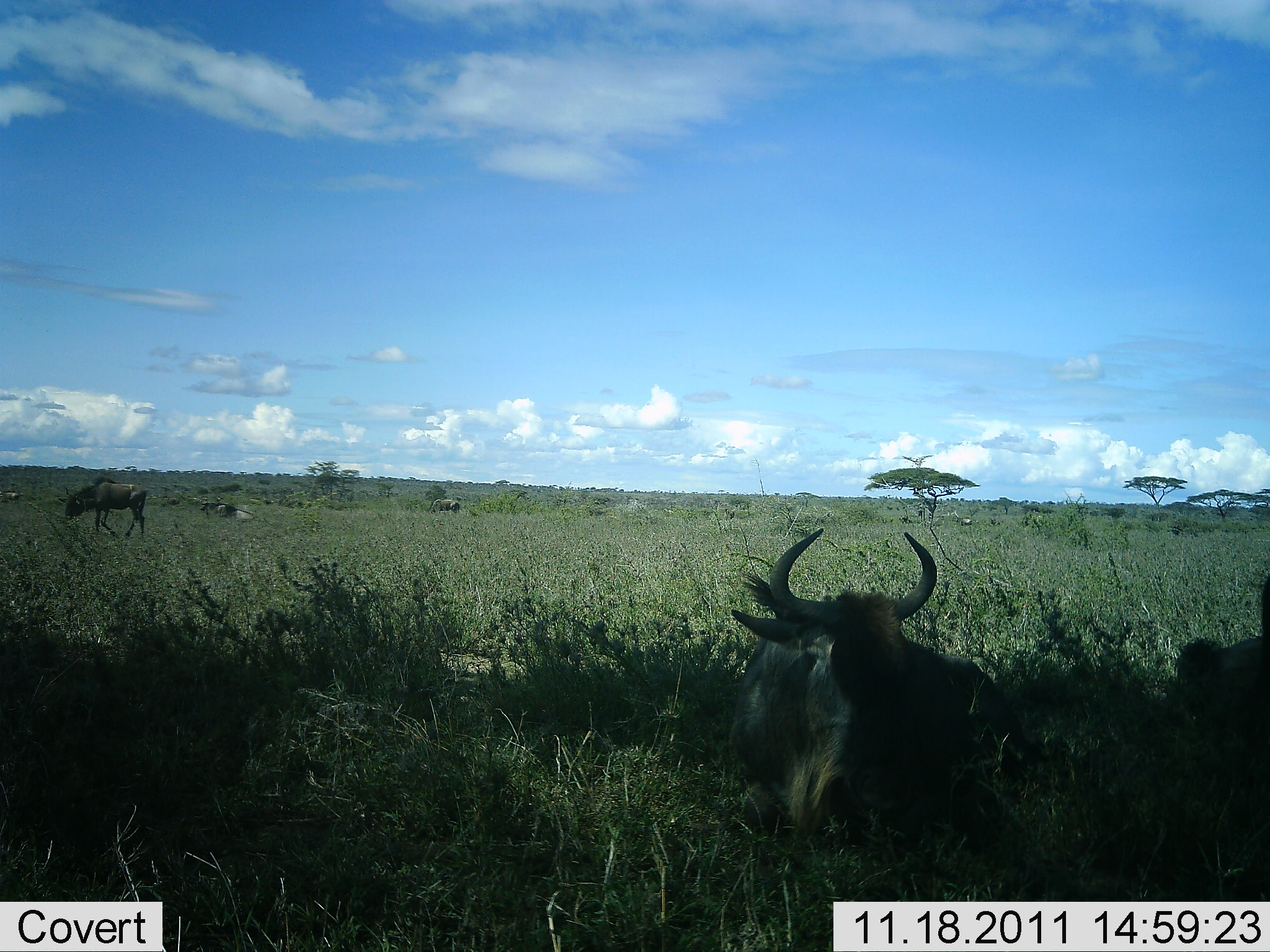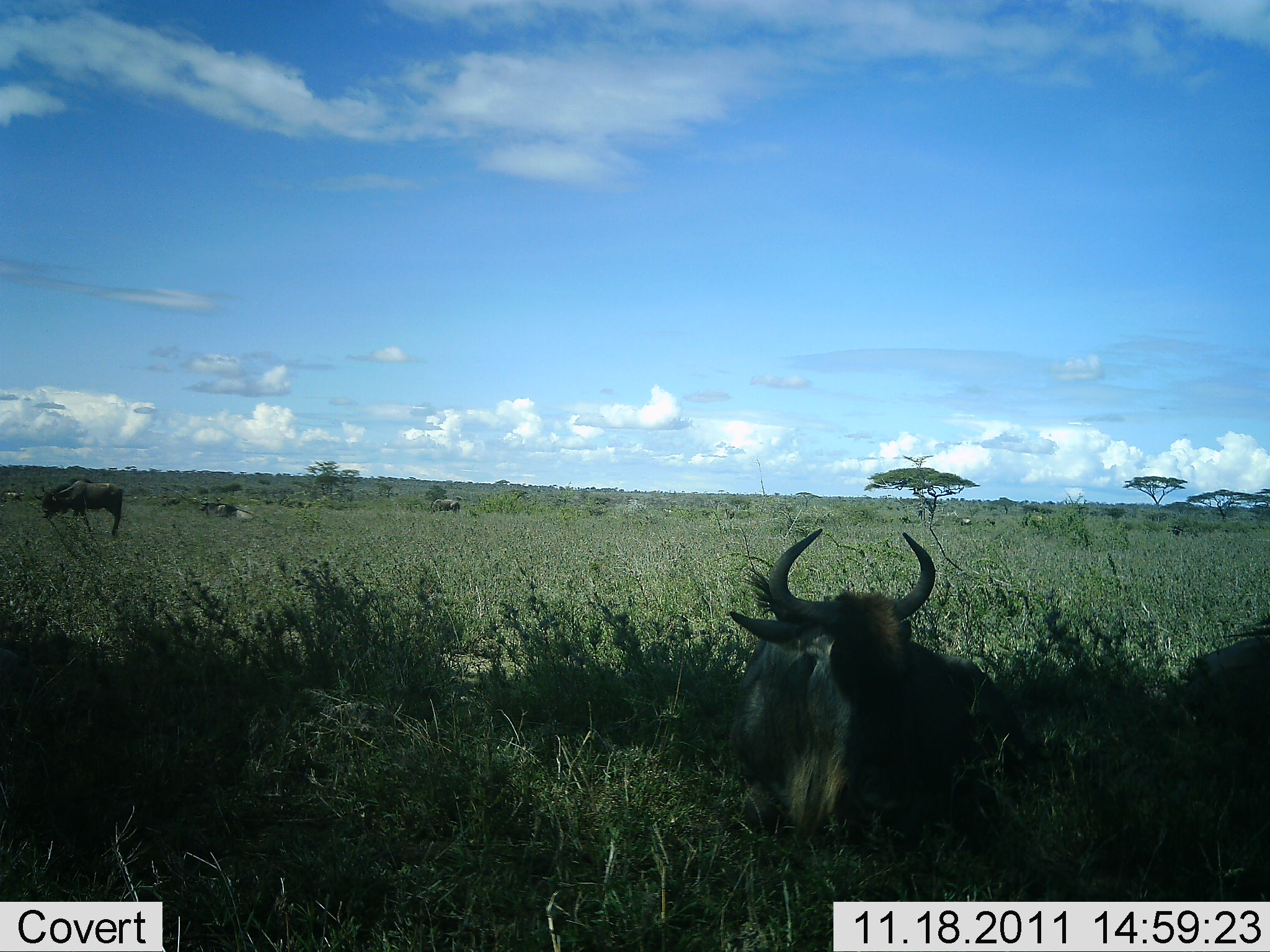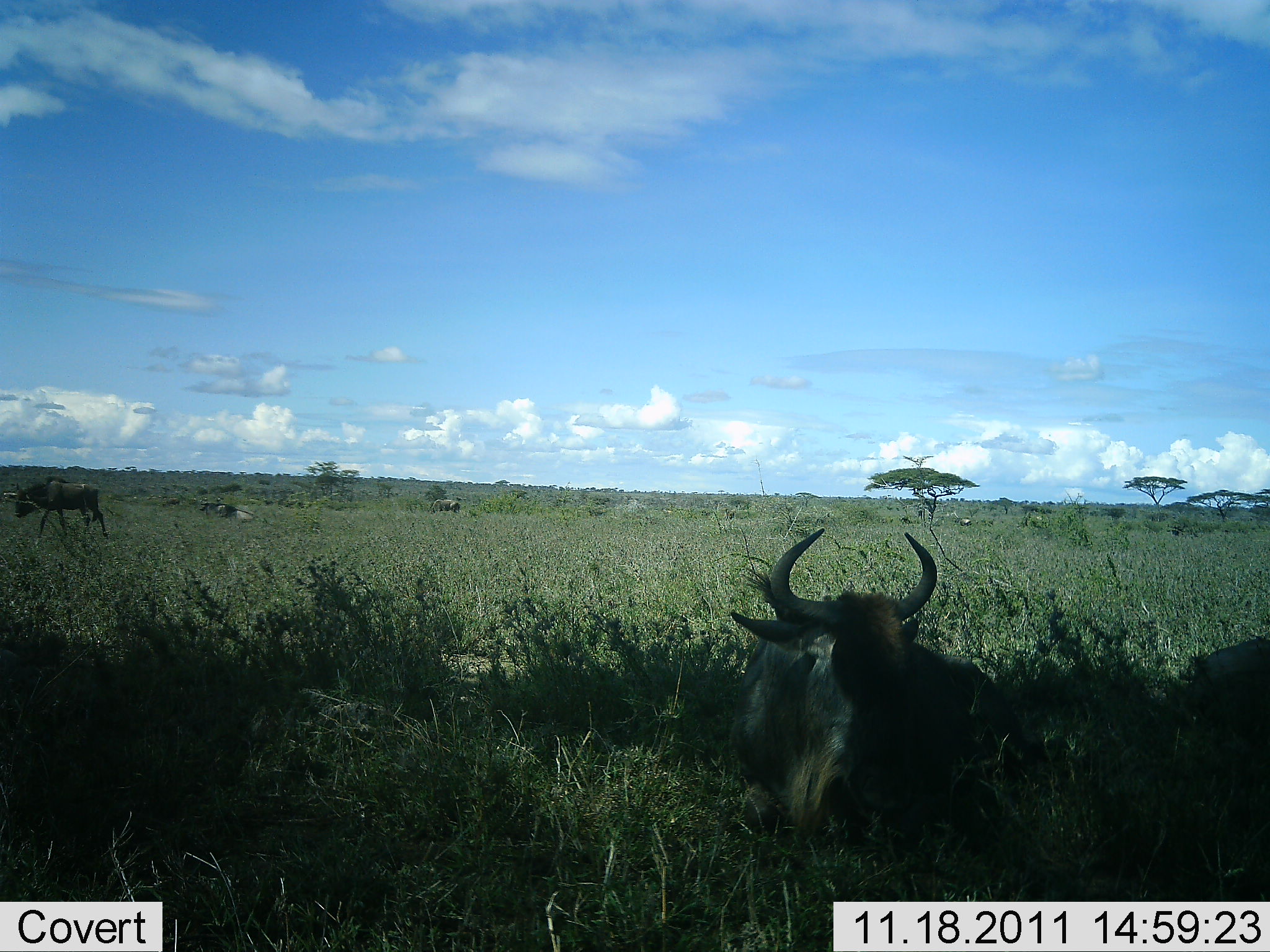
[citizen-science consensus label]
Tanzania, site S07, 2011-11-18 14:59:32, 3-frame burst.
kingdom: Animalia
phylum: Chordata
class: Mammalia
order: Artiodactyla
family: Bovidae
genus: Connochaetes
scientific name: Connochaetes taurinus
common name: blue wildebeest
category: wildebeest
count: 3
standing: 17%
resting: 92%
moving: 75%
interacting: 8%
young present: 0%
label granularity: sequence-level